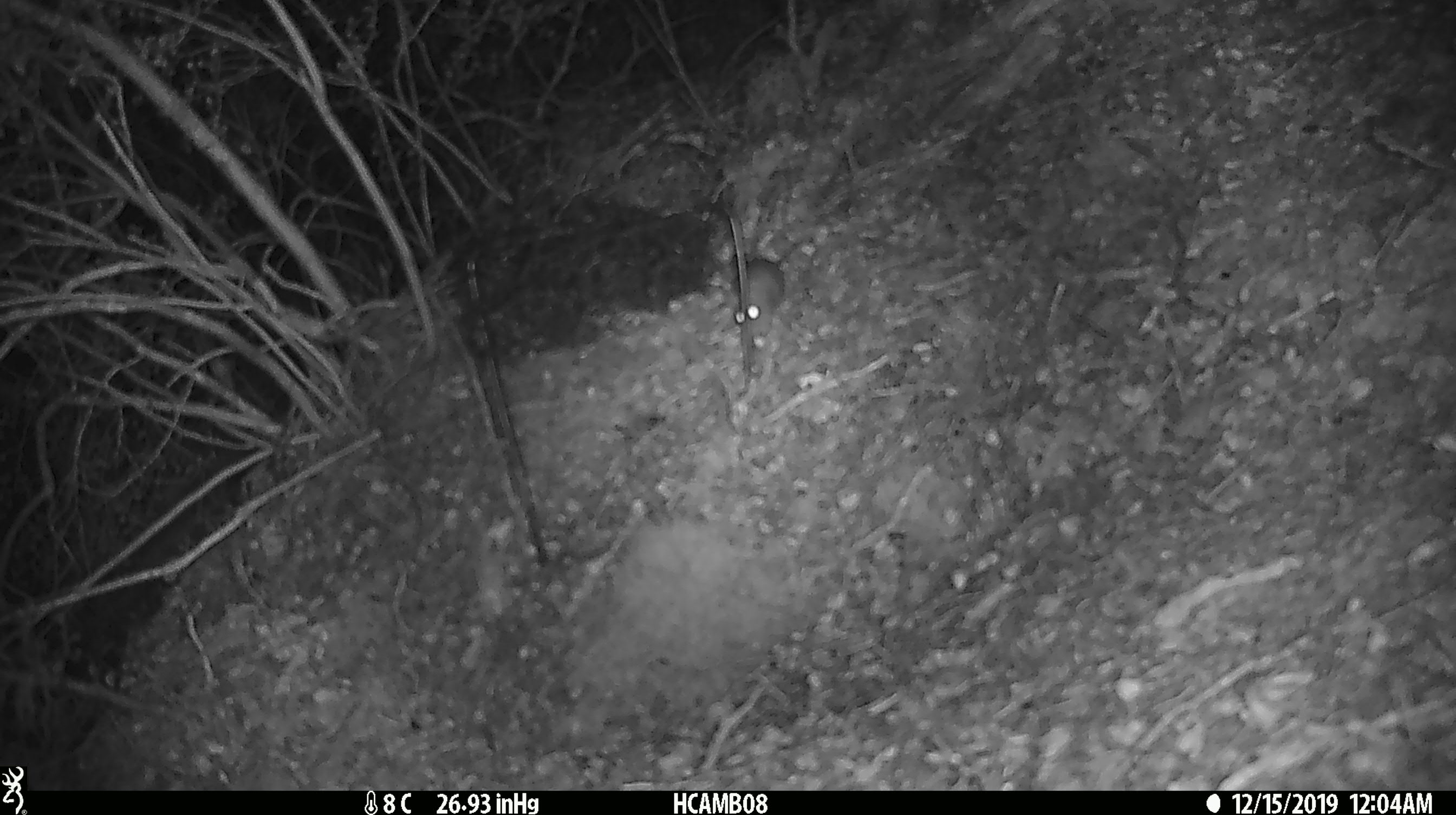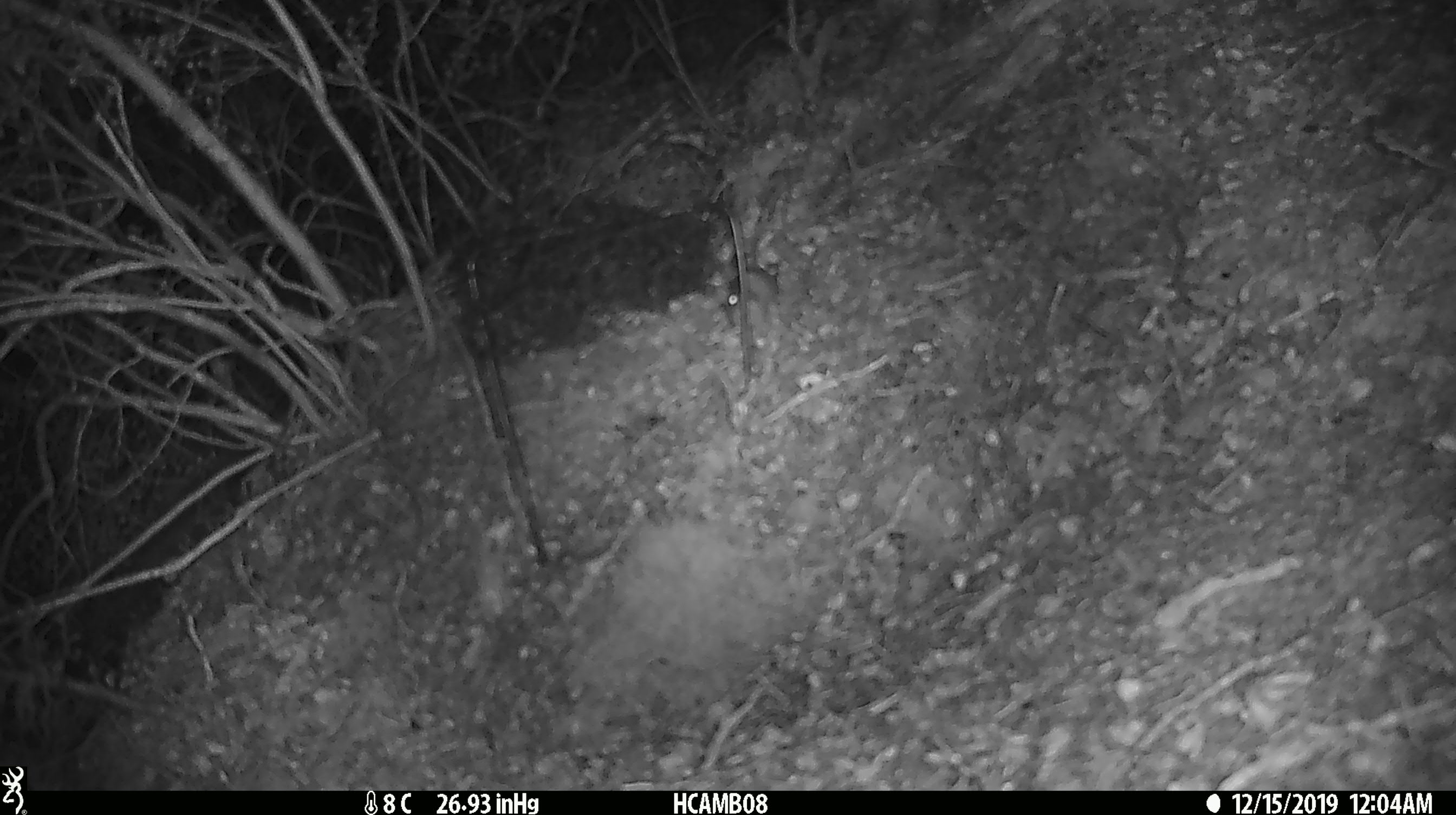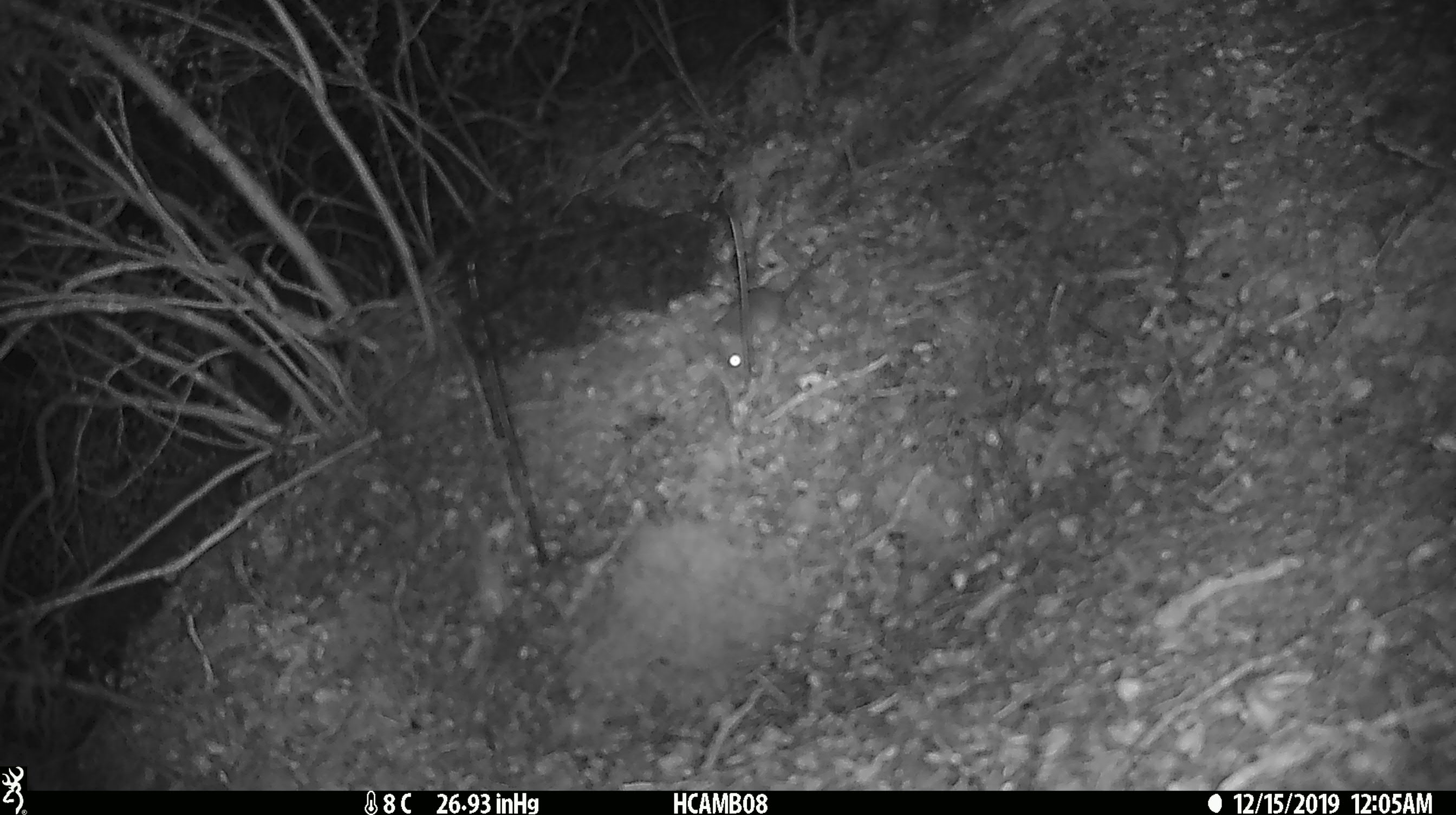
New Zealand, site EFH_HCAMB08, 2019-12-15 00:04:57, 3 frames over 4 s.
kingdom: Animalia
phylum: Chordata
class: Mammalia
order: Rodentia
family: Muridae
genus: Mus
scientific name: Mus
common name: mouse